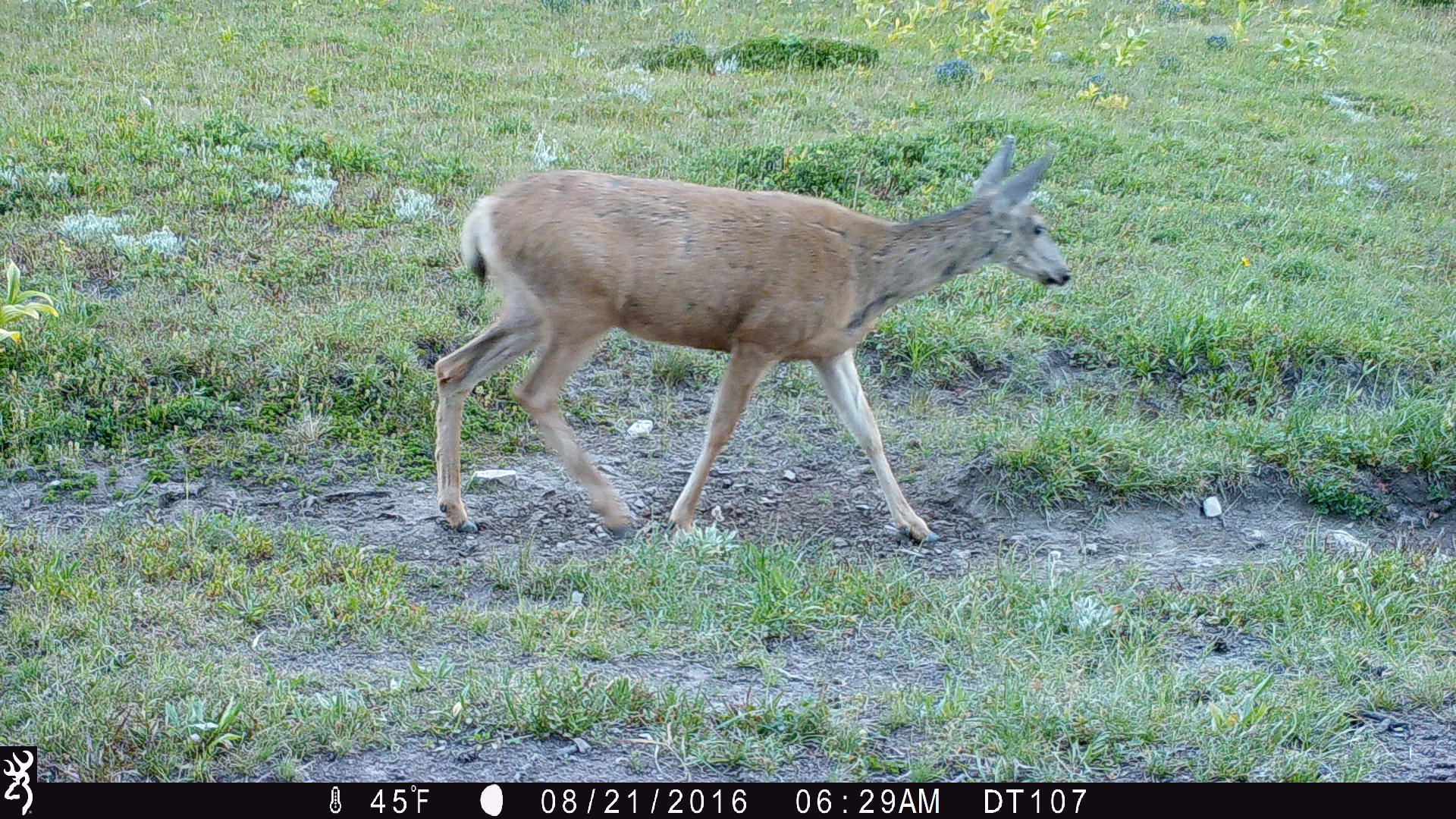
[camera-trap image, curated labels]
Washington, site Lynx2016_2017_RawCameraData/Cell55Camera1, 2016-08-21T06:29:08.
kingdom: Animalia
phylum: Chordata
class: Mammalia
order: Artiodactyla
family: Cervidae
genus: Odocoileus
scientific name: Odocoileus hemionus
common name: mule deer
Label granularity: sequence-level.